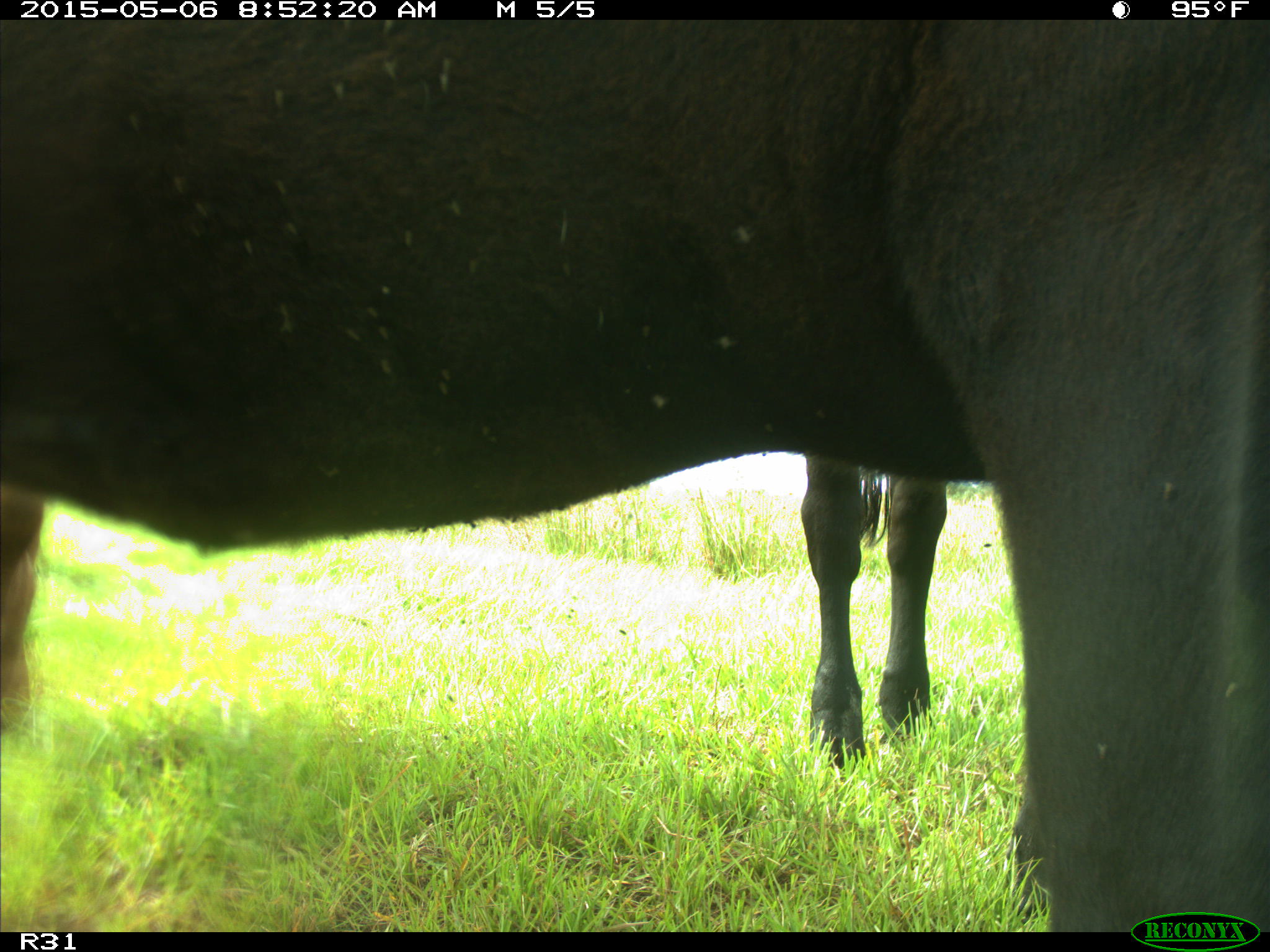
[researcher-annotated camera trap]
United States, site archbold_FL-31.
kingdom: Animalia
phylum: Chordata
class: Mammalia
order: Artiodactyla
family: Bovidae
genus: Bos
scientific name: Bos taurus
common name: domestic cow